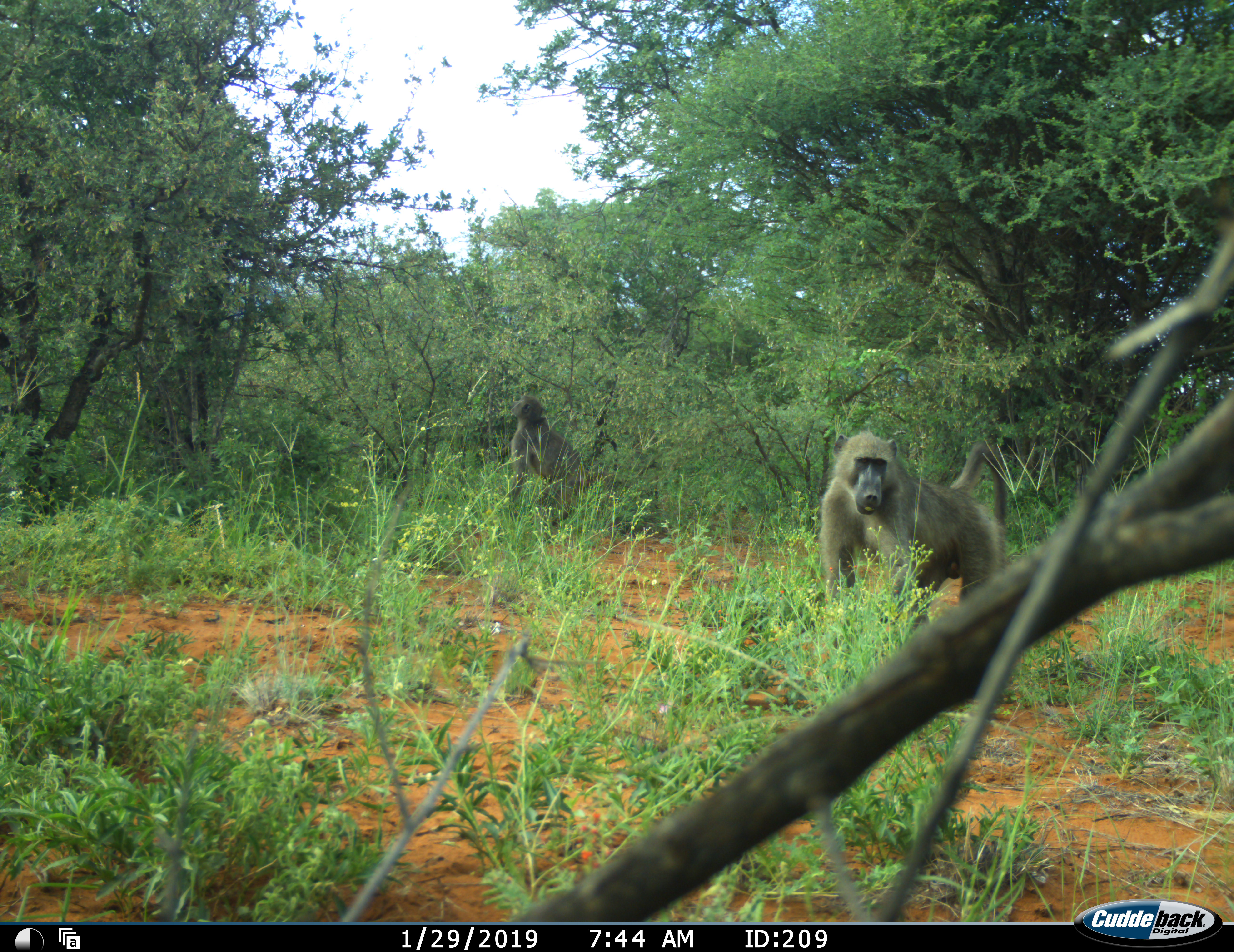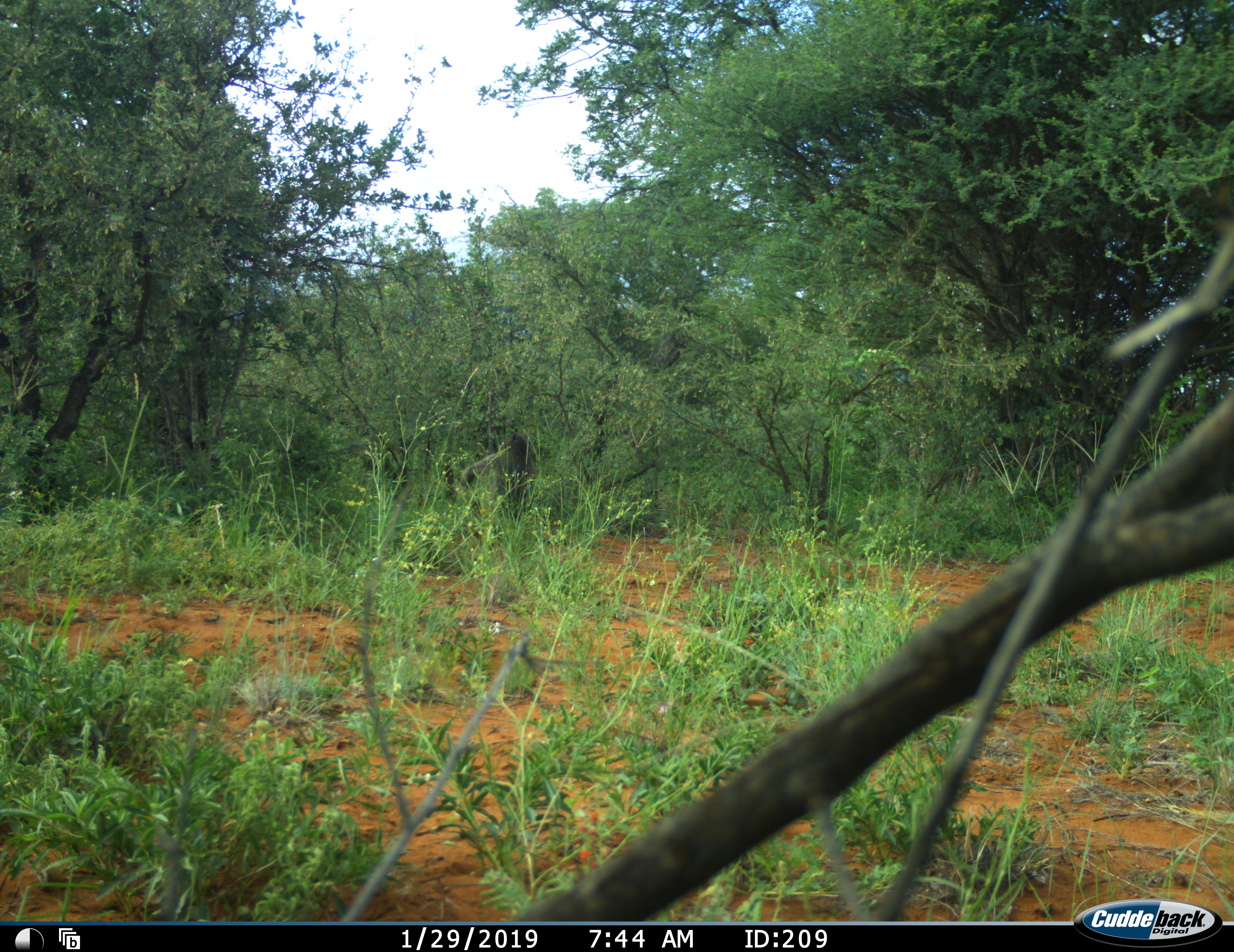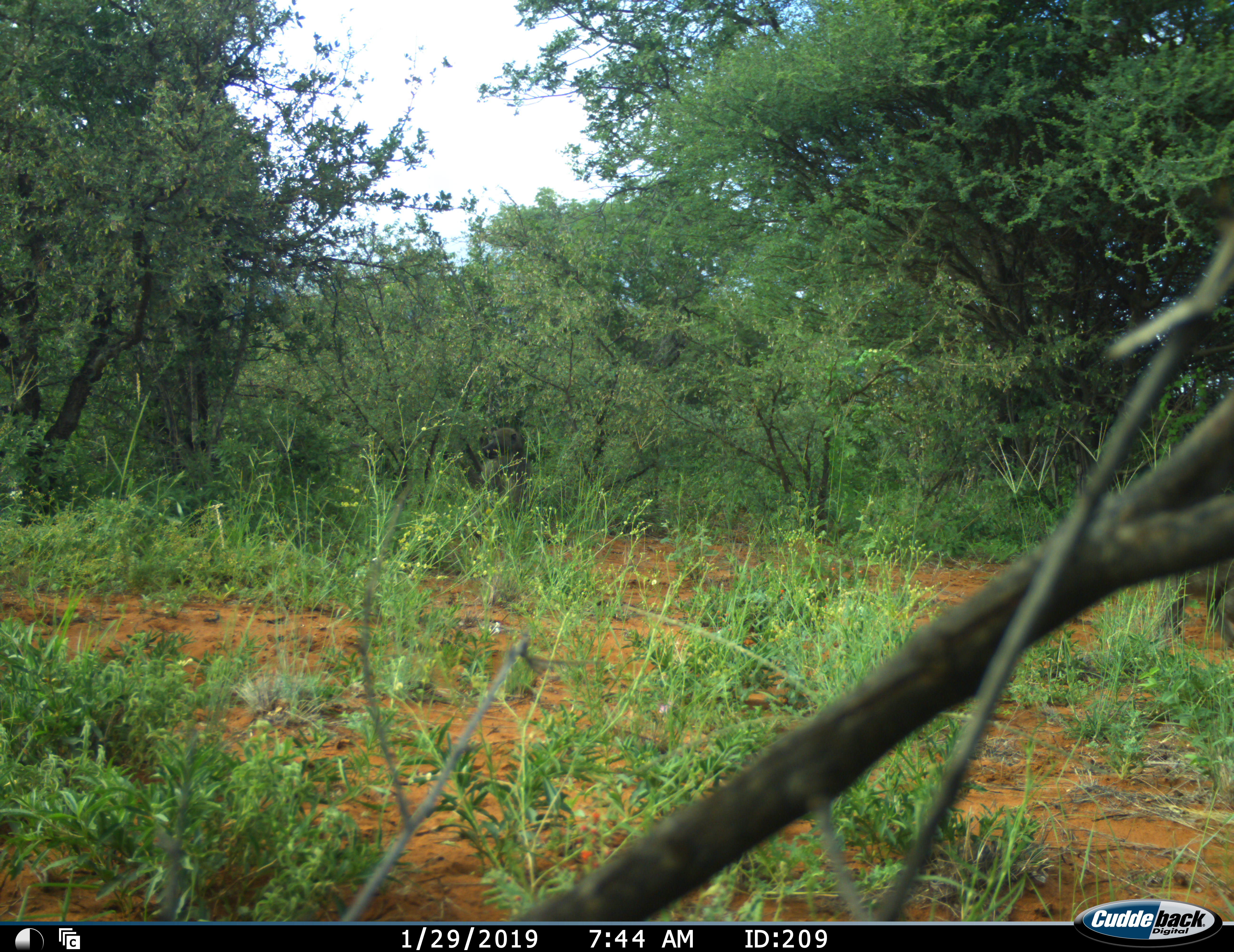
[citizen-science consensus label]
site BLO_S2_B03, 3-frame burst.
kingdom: Animalia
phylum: Chordata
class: Mammalia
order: Primates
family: Cercopithecidae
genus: Papio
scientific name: Papio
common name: baboon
Baboon (Papio), count 2. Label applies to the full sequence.